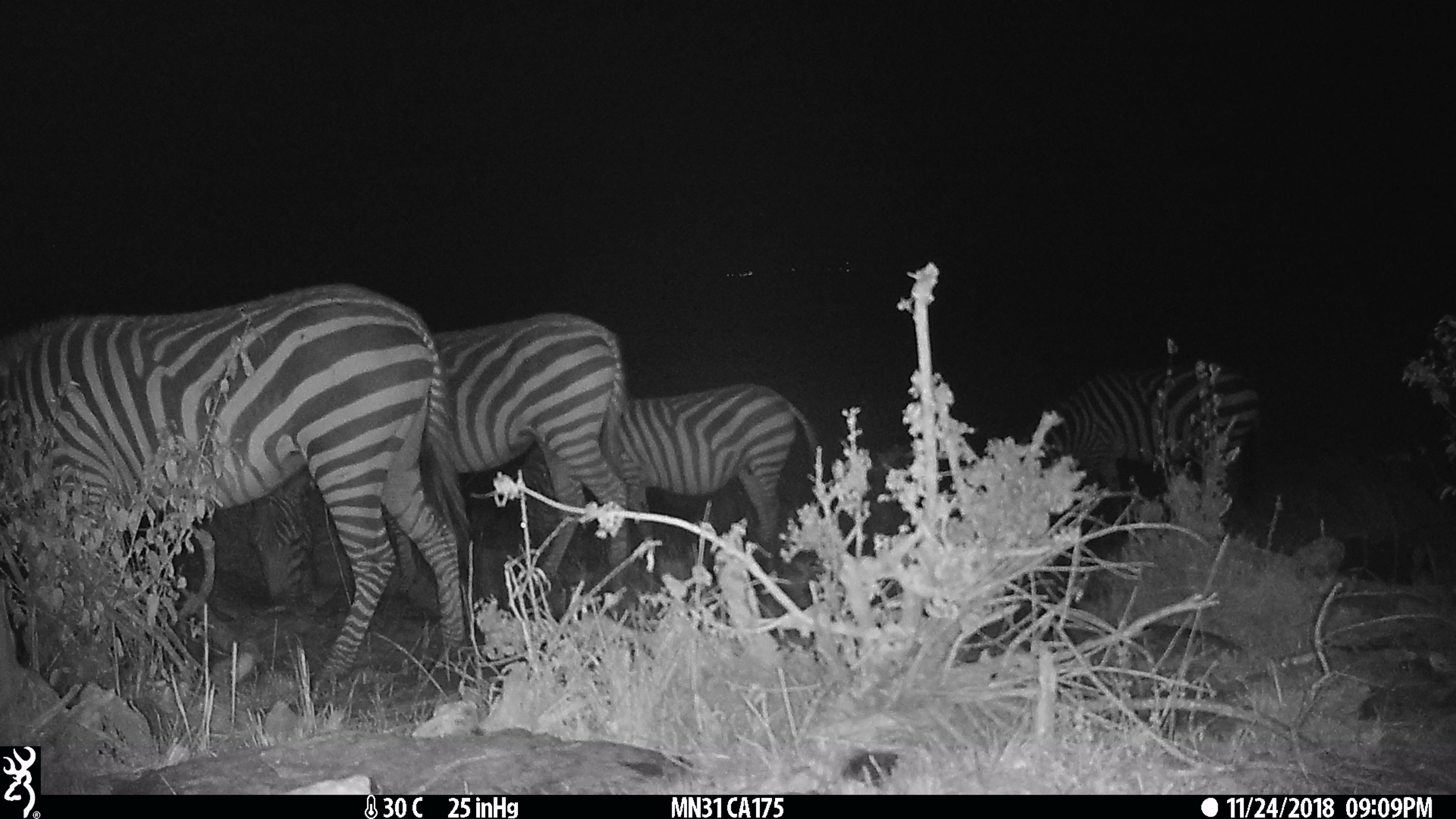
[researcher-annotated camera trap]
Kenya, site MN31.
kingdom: Animalia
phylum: Chordata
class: Mammalia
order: Perissodactyla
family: Equidae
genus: Equus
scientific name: Equus quagga burchellii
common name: burchell's zebra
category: zebra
Zebra (burchell's zebra) (Equus quagga burchellii).